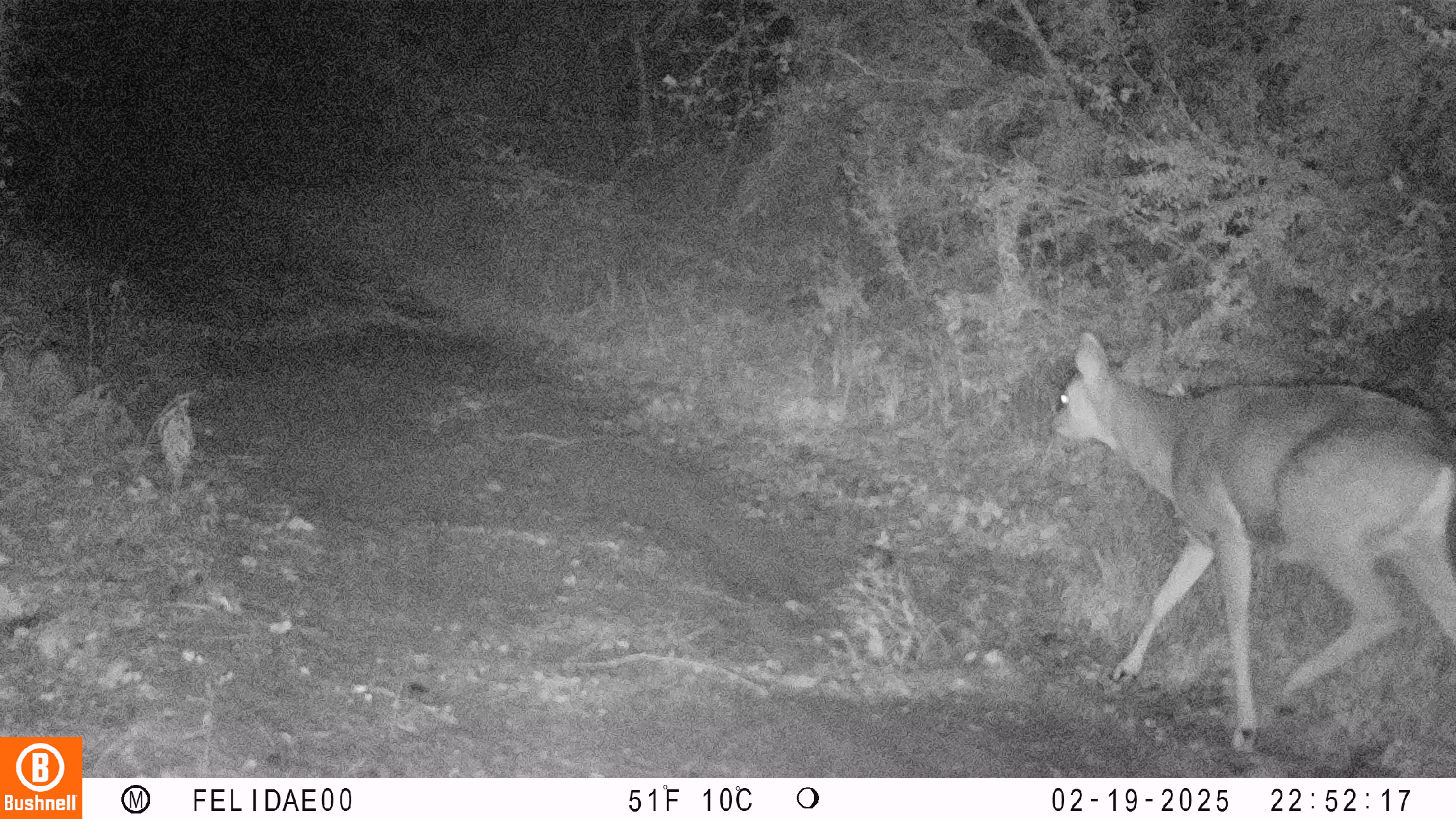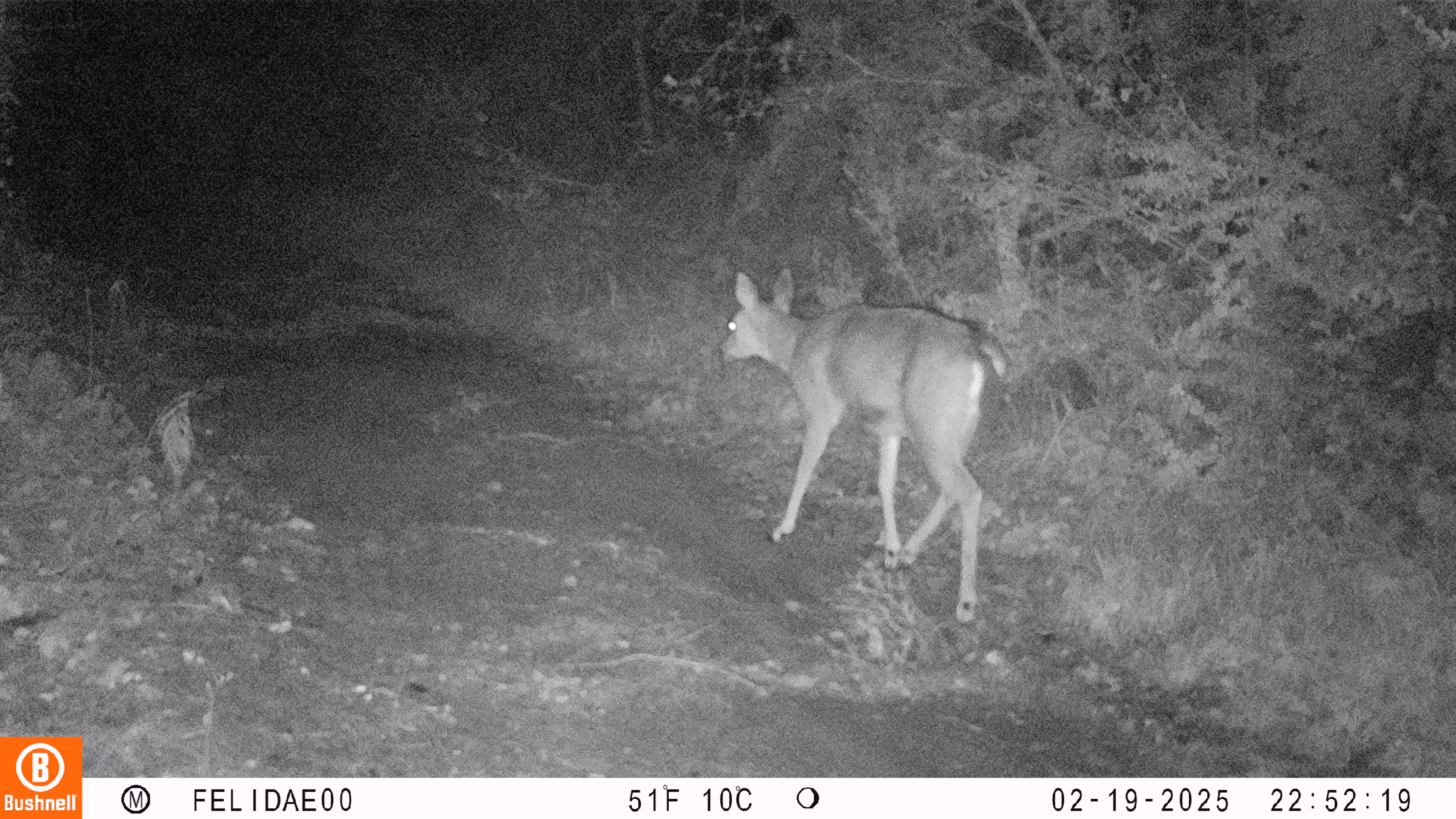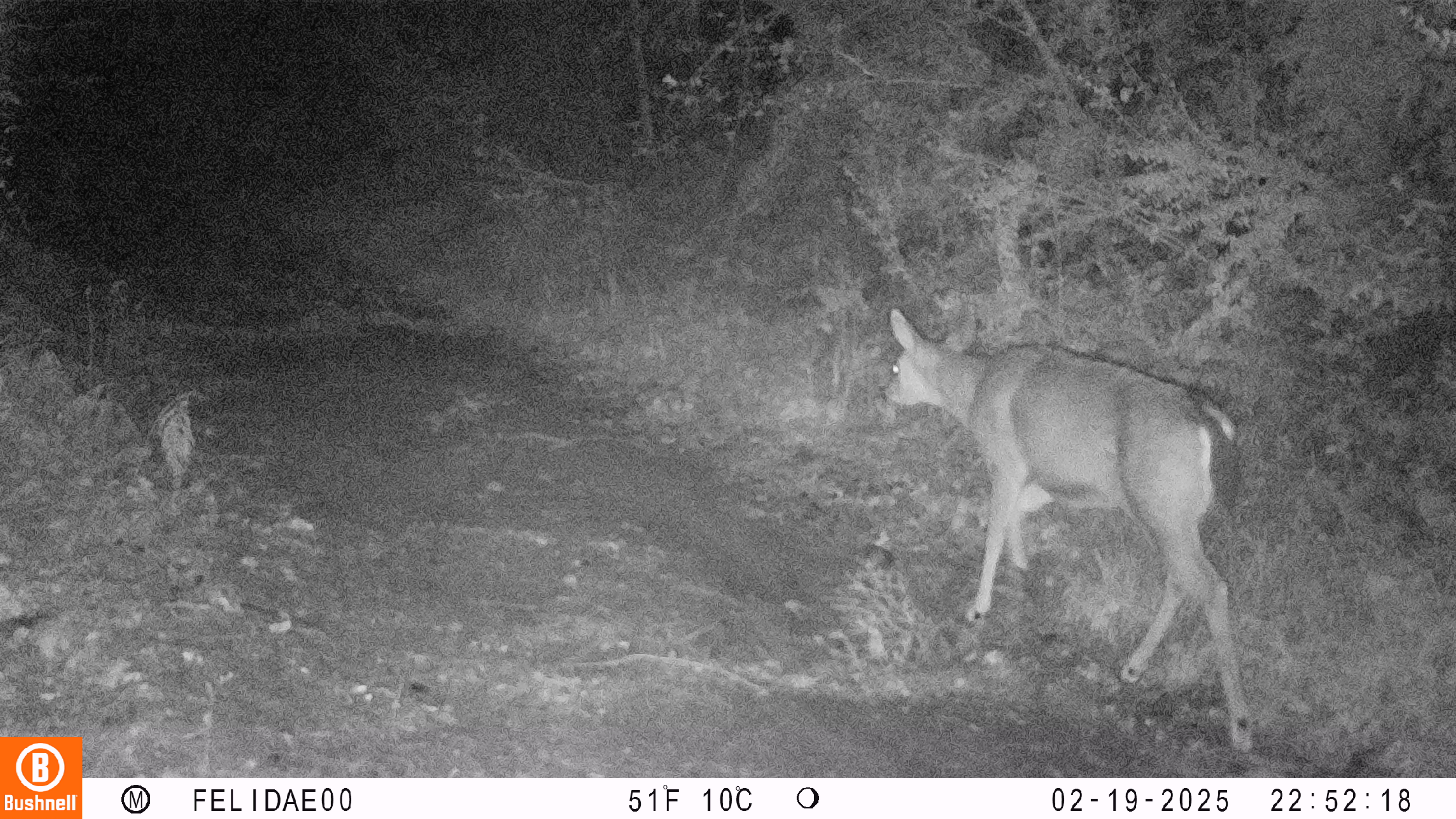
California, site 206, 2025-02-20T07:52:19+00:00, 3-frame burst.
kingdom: Animalia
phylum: Chordata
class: Mammalia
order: Artiodactyla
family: Cervidae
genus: Odocoileus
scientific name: Odocoileus hemionus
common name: mule deer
Mule deer (Odocoileus hemionus).